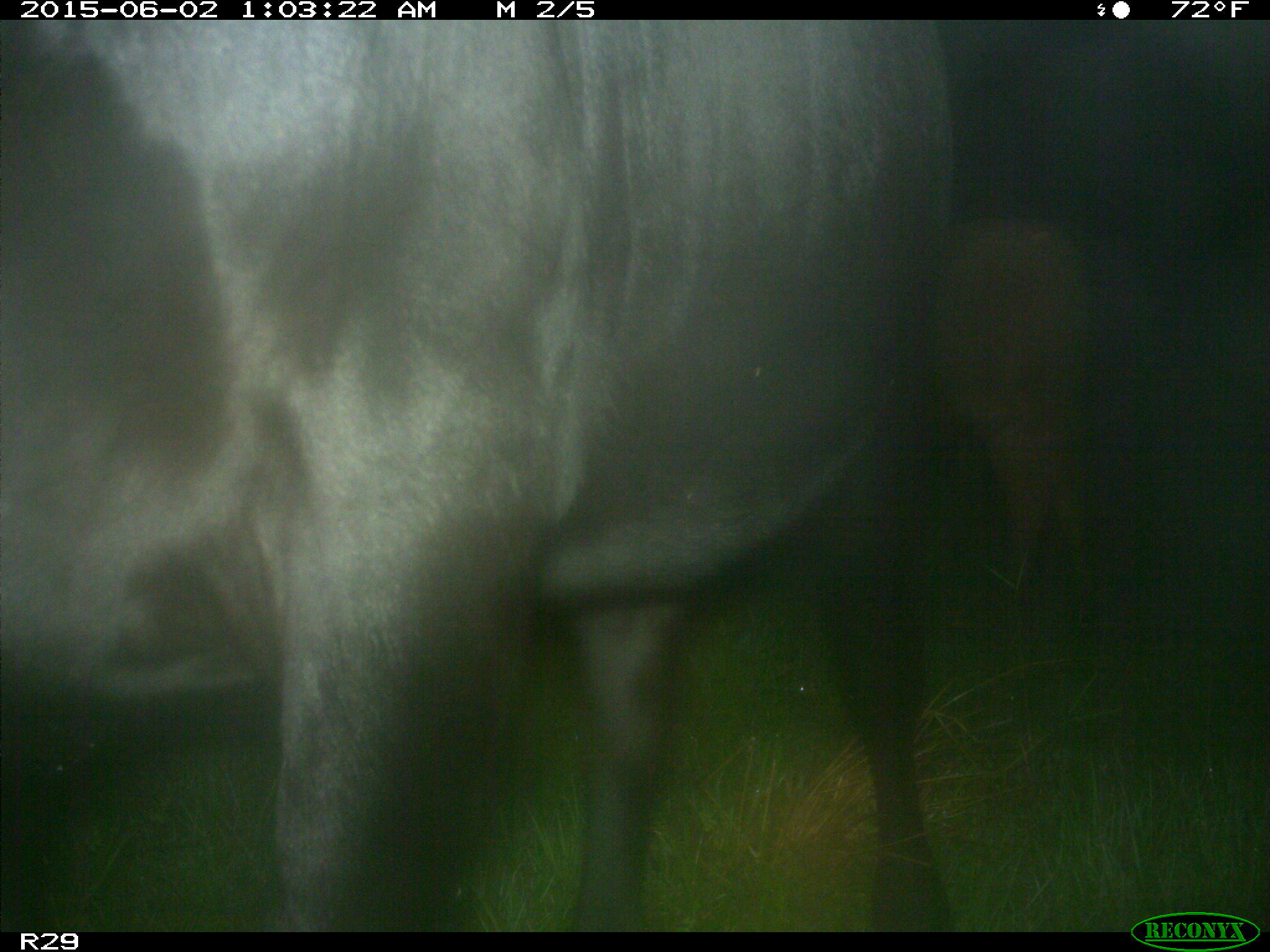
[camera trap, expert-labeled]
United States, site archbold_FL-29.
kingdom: Animalia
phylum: Chordata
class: Mammalia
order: Artiodactyla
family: Bovidae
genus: Bos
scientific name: Bos taurus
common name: domestic cow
Bos taurus (domestic cow).